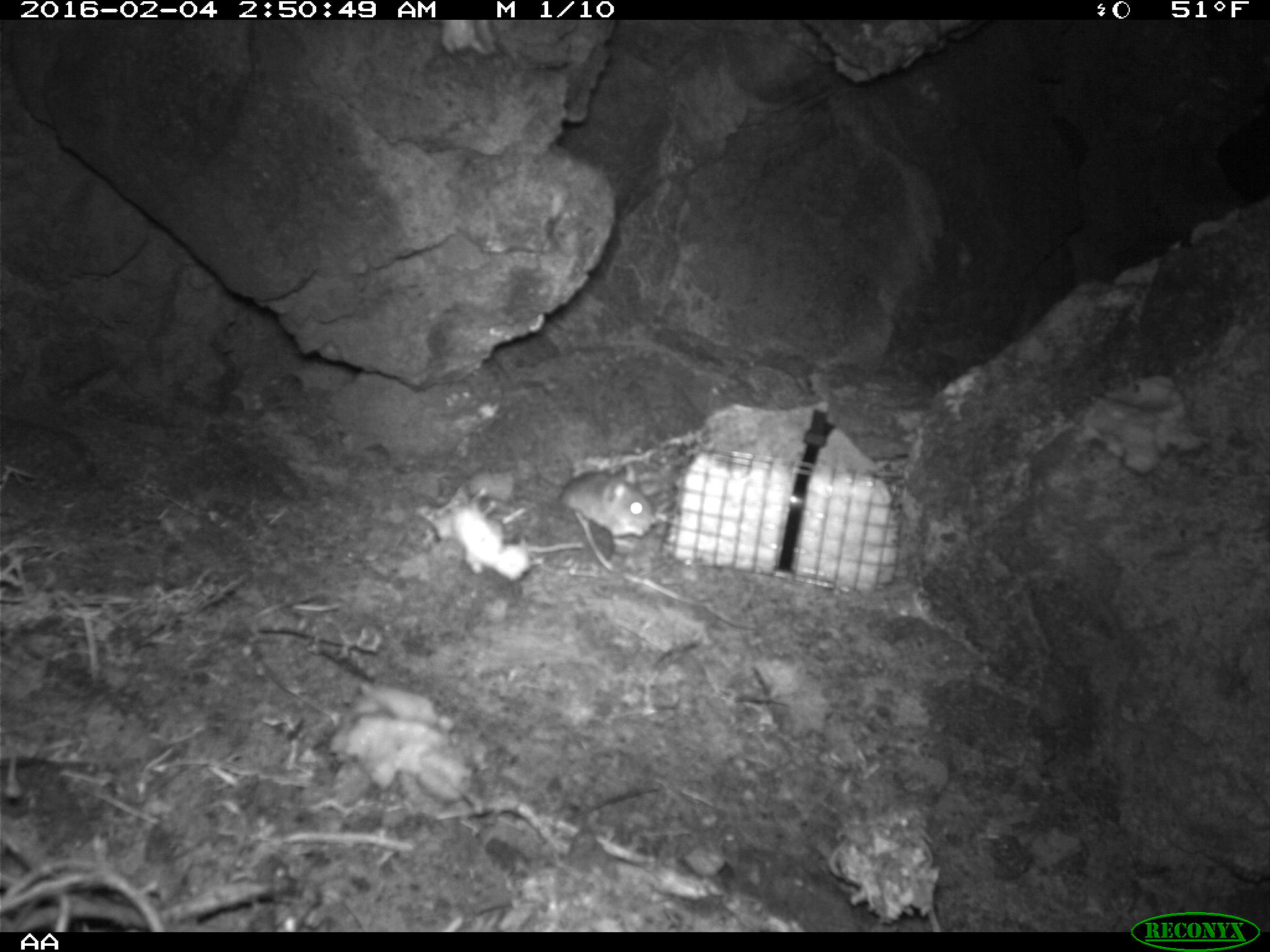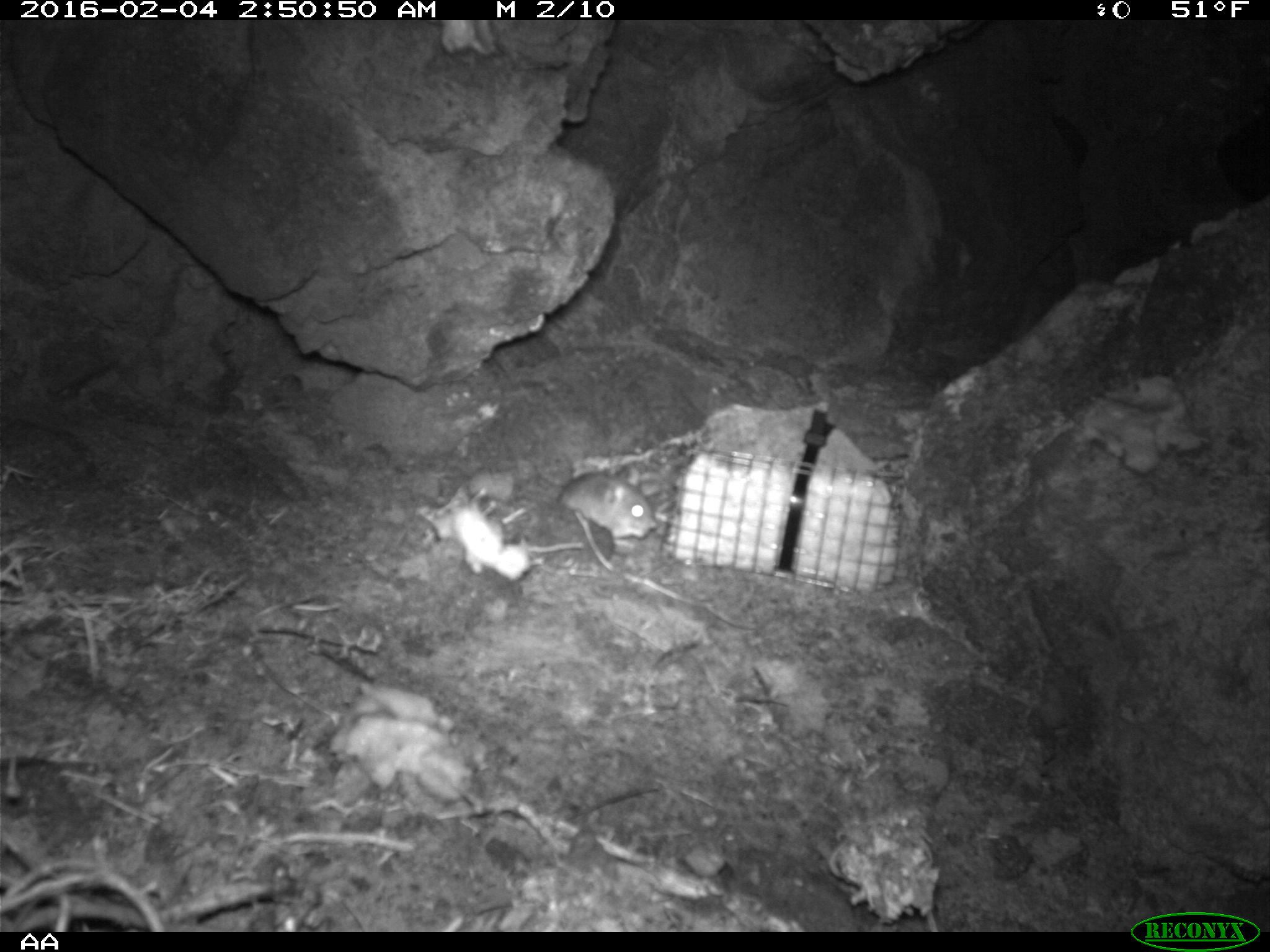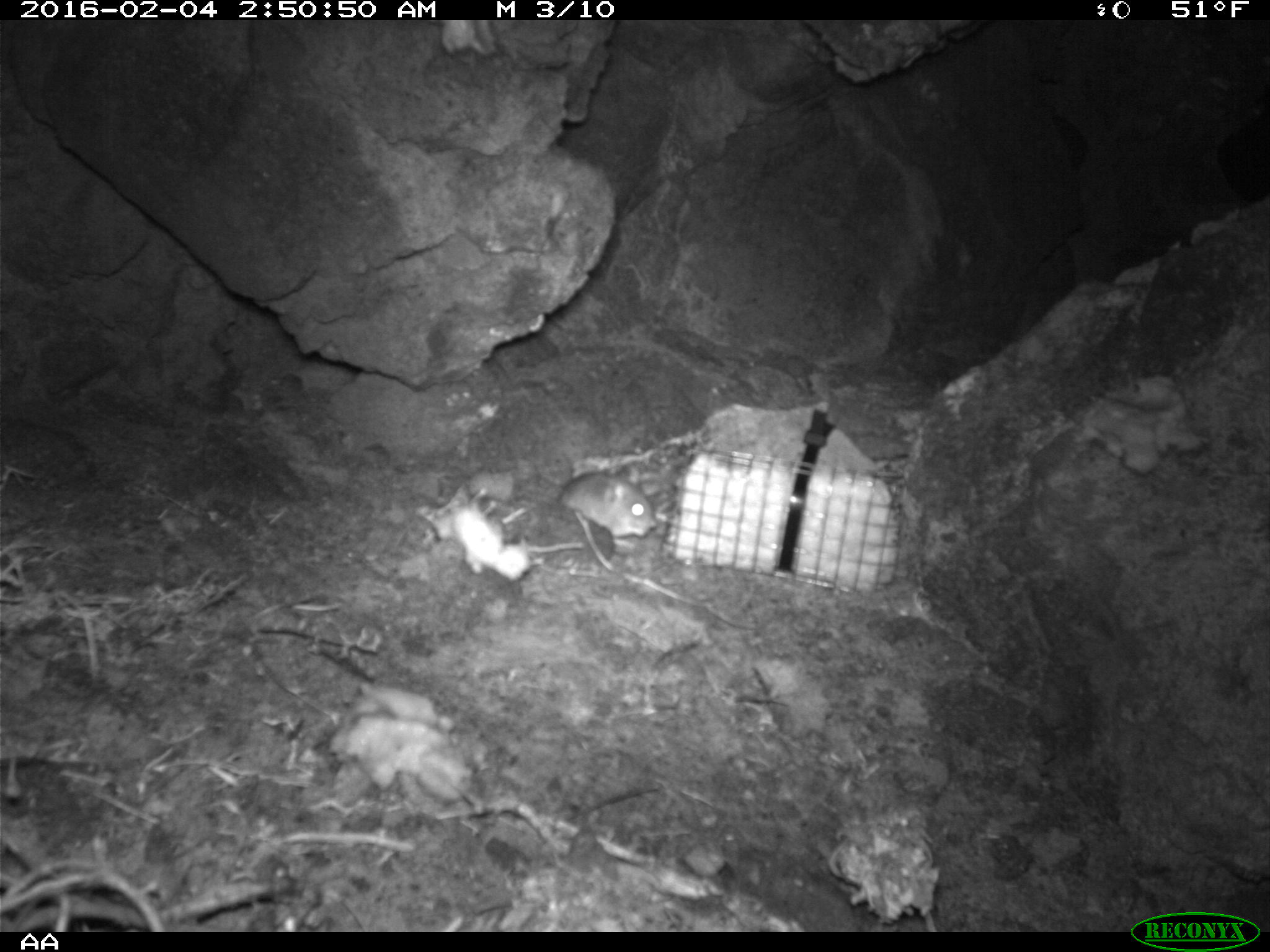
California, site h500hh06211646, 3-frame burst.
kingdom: Animalia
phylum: Chordata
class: Mammalia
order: Rodentia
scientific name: Rodentia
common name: rodent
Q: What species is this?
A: Rodent (Rodentia).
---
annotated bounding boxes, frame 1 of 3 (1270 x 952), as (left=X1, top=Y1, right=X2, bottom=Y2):
rodent: (left=561, top=464, right=654, bottom=537)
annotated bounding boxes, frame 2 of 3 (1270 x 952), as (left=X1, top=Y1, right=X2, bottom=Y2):
rodent: (left=557, top=471, right=658, bottom=543)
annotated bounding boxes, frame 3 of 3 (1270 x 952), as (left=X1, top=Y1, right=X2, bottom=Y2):
rodent: (left=554, top=470, right=656, bottom=537)